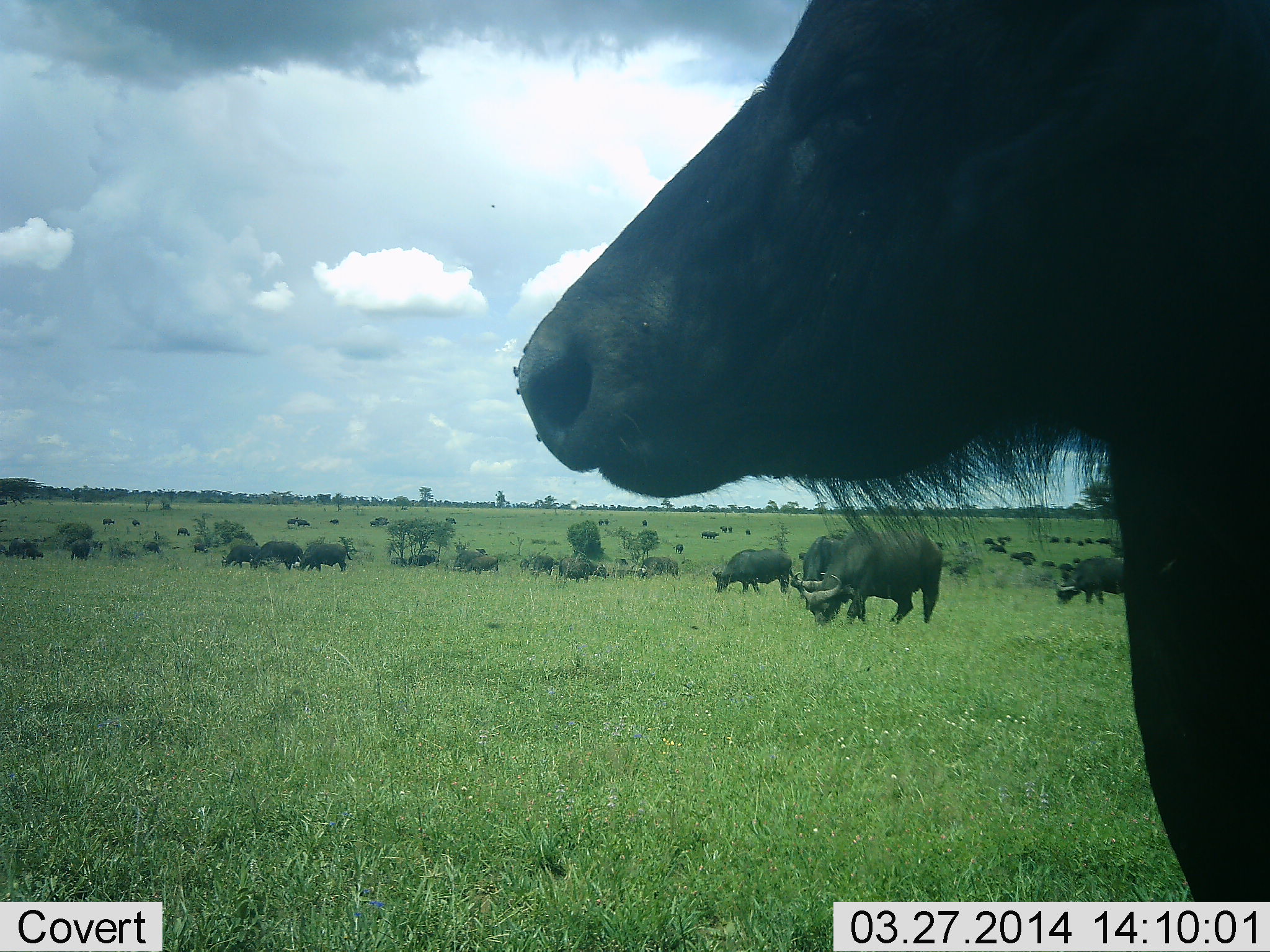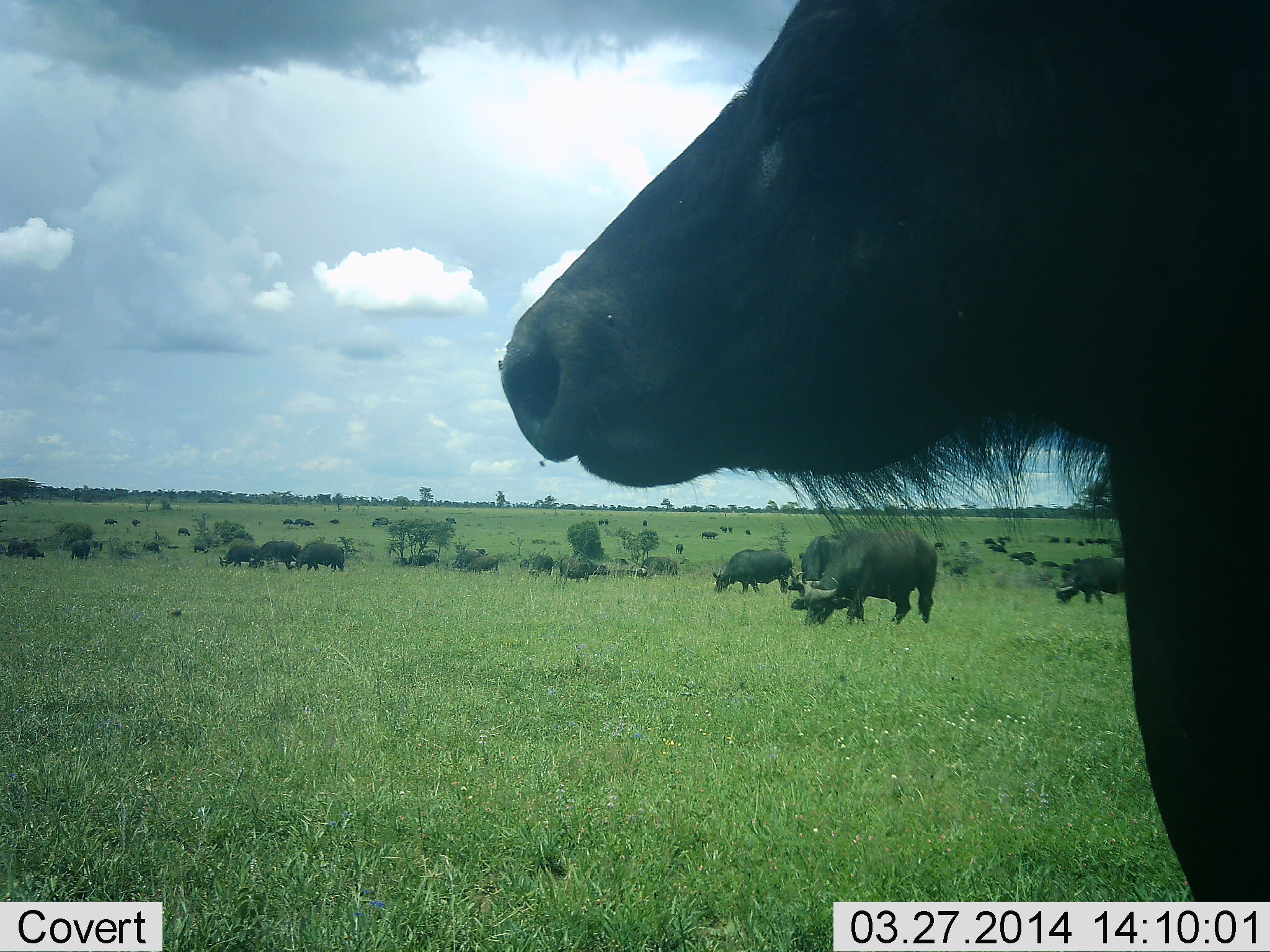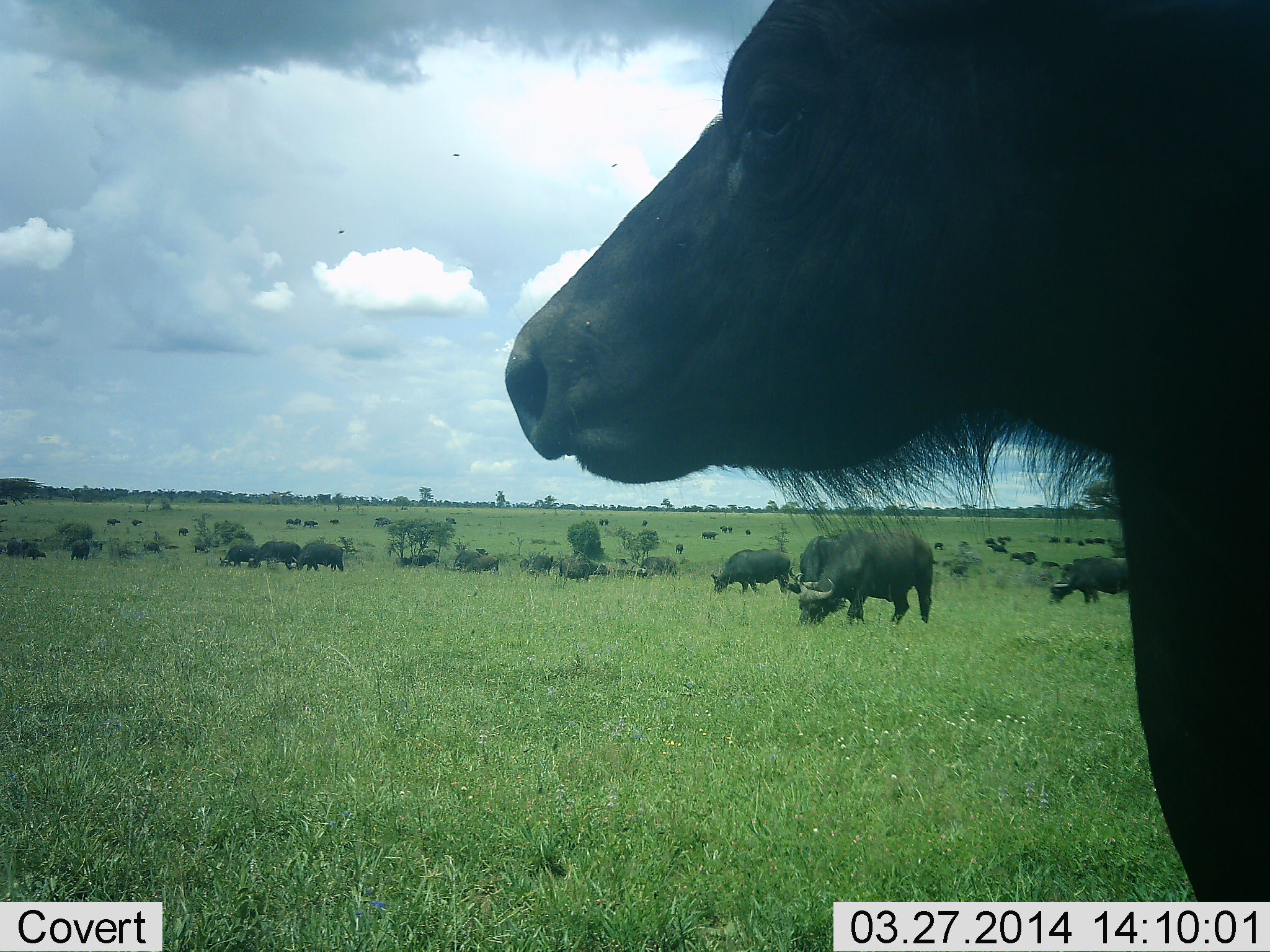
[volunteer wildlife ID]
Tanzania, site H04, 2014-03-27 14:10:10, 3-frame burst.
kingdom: Animalia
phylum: Chordata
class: Mammalia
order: Artiodactyla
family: Bovidae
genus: Syncerus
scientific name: Syncerus caffer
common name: cape buffalo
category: buffalo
Buffalo (cape buffalo) (Syncerus caffer), count 11-50. Behavior (volunteer vote fractions): standing 64%, resting 0%, moving 18%, interacting 0%. Young present (vote fraction): 0%. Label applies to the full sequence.